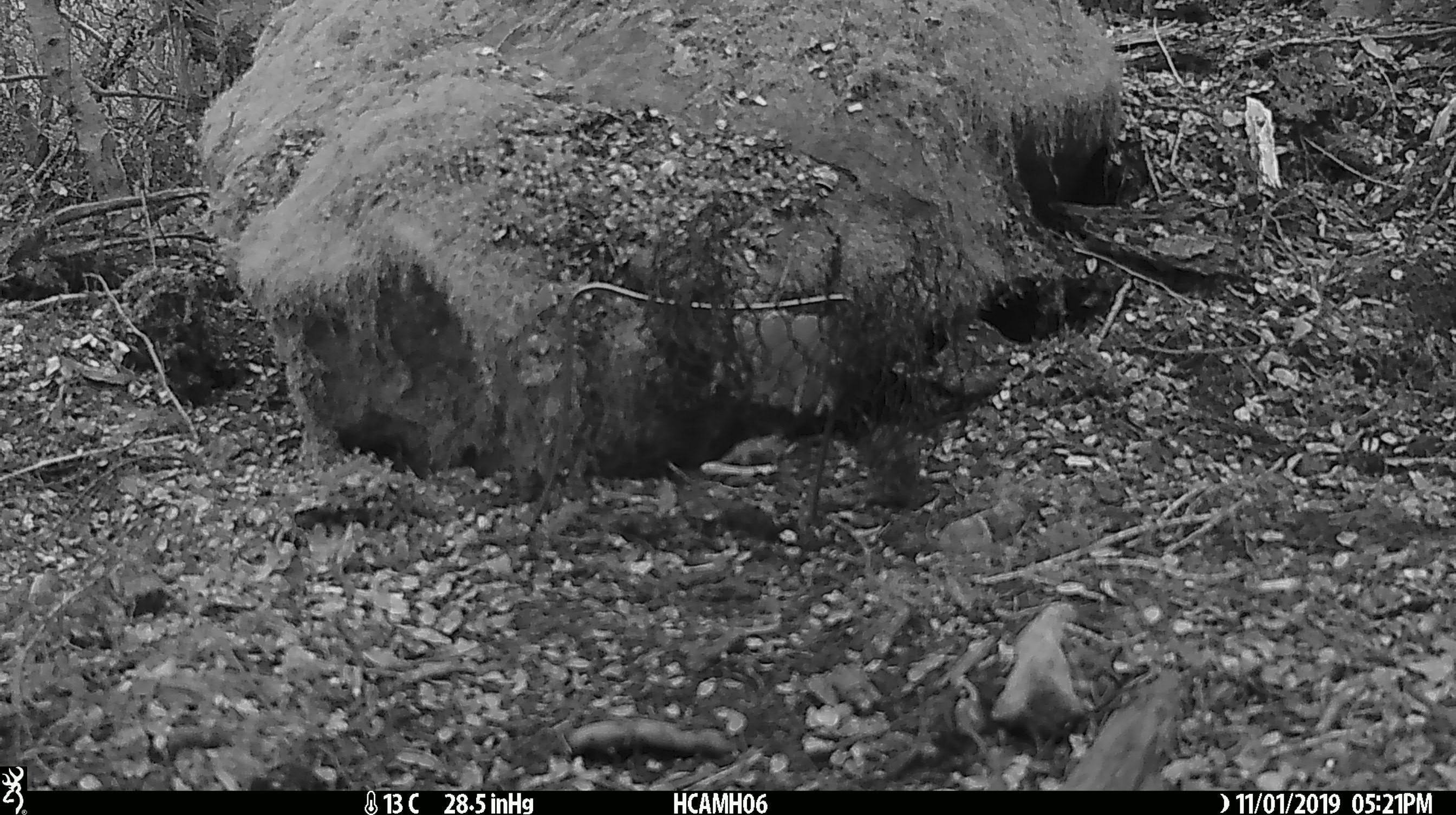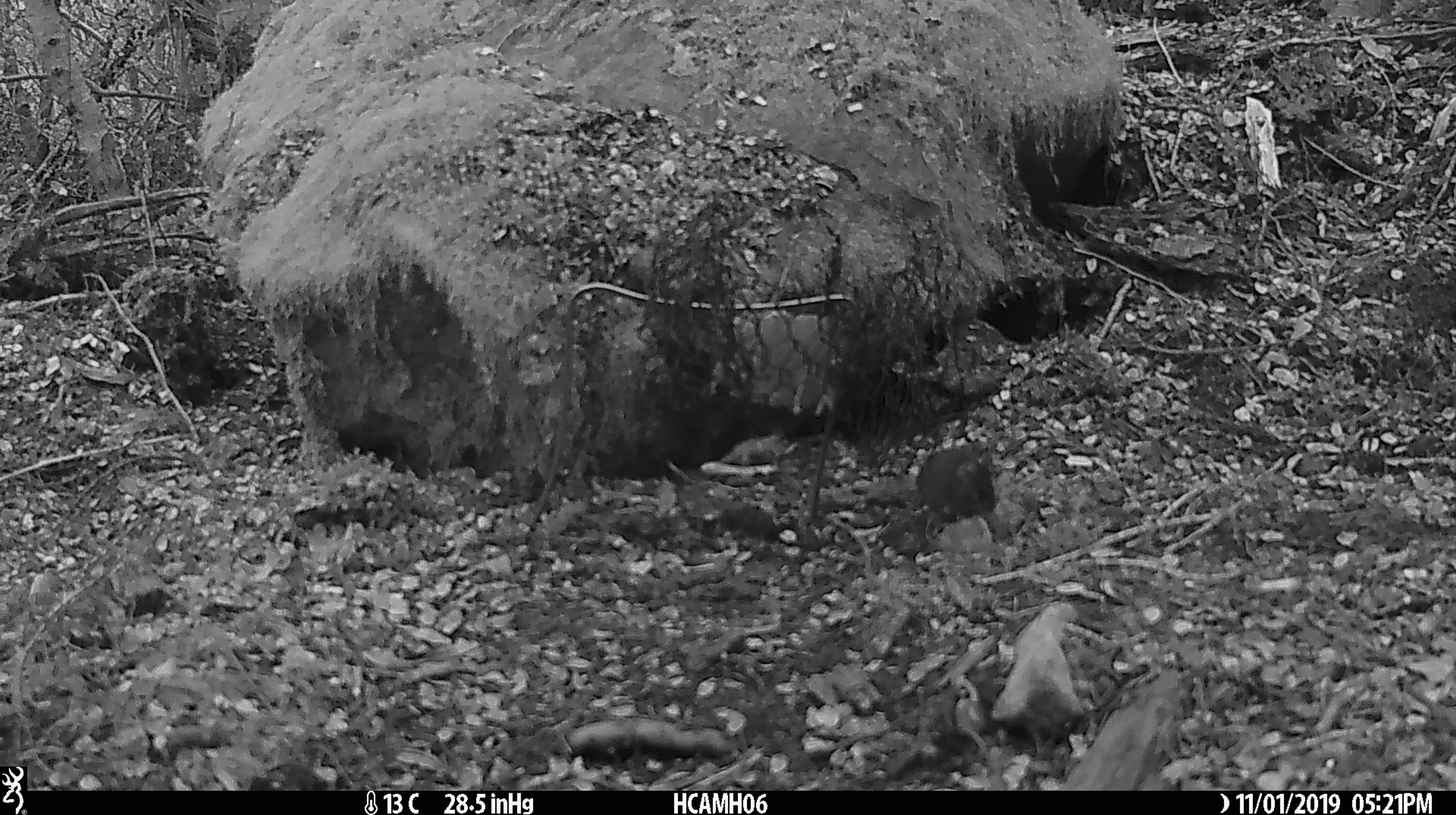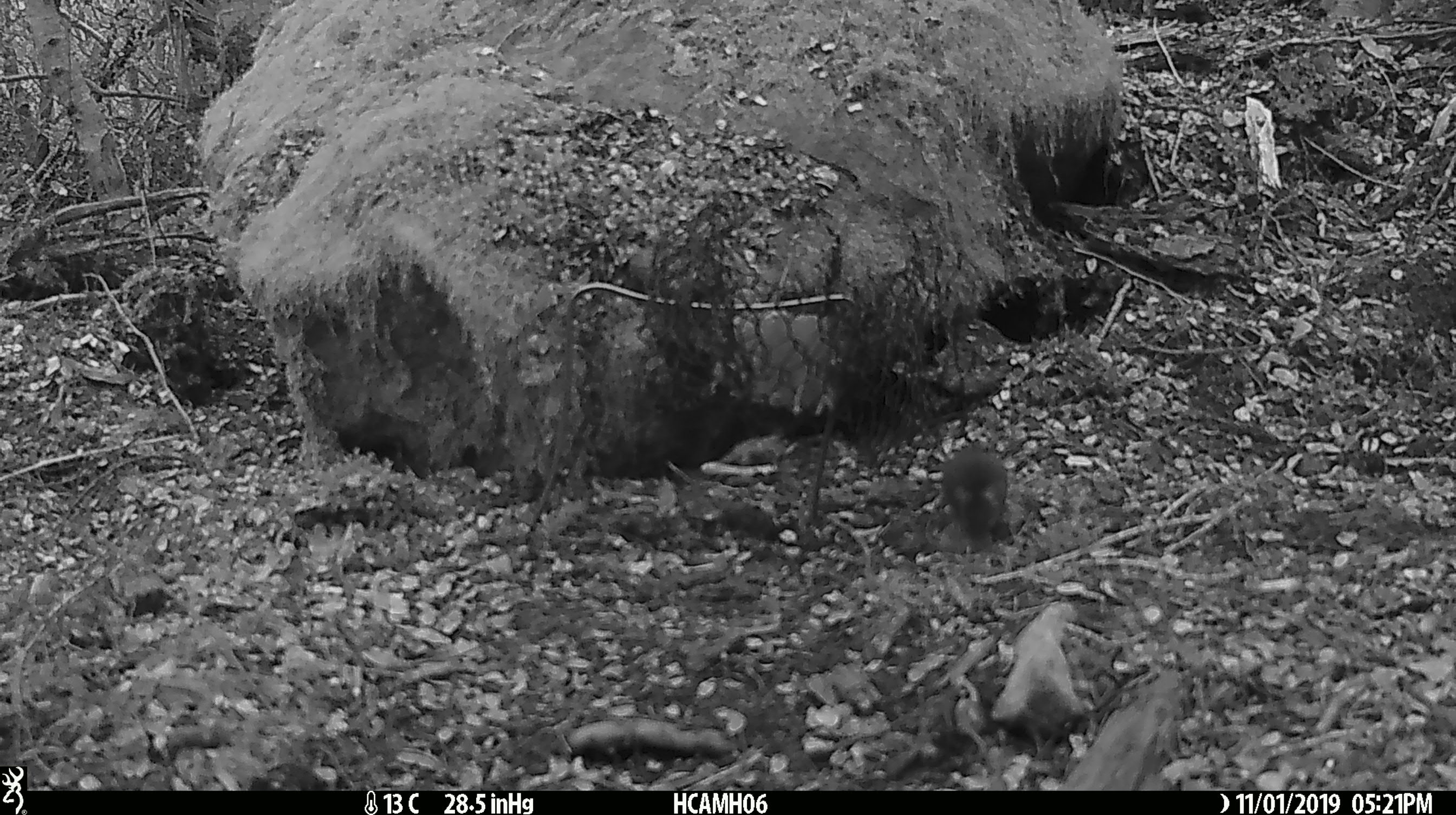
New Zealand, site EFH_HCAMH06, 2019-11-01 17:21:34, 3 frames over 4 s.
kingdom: Animalia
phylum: Chordata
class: Mammalia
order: Rodentia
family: Muridae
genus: Mus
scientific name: Mus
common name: mouse